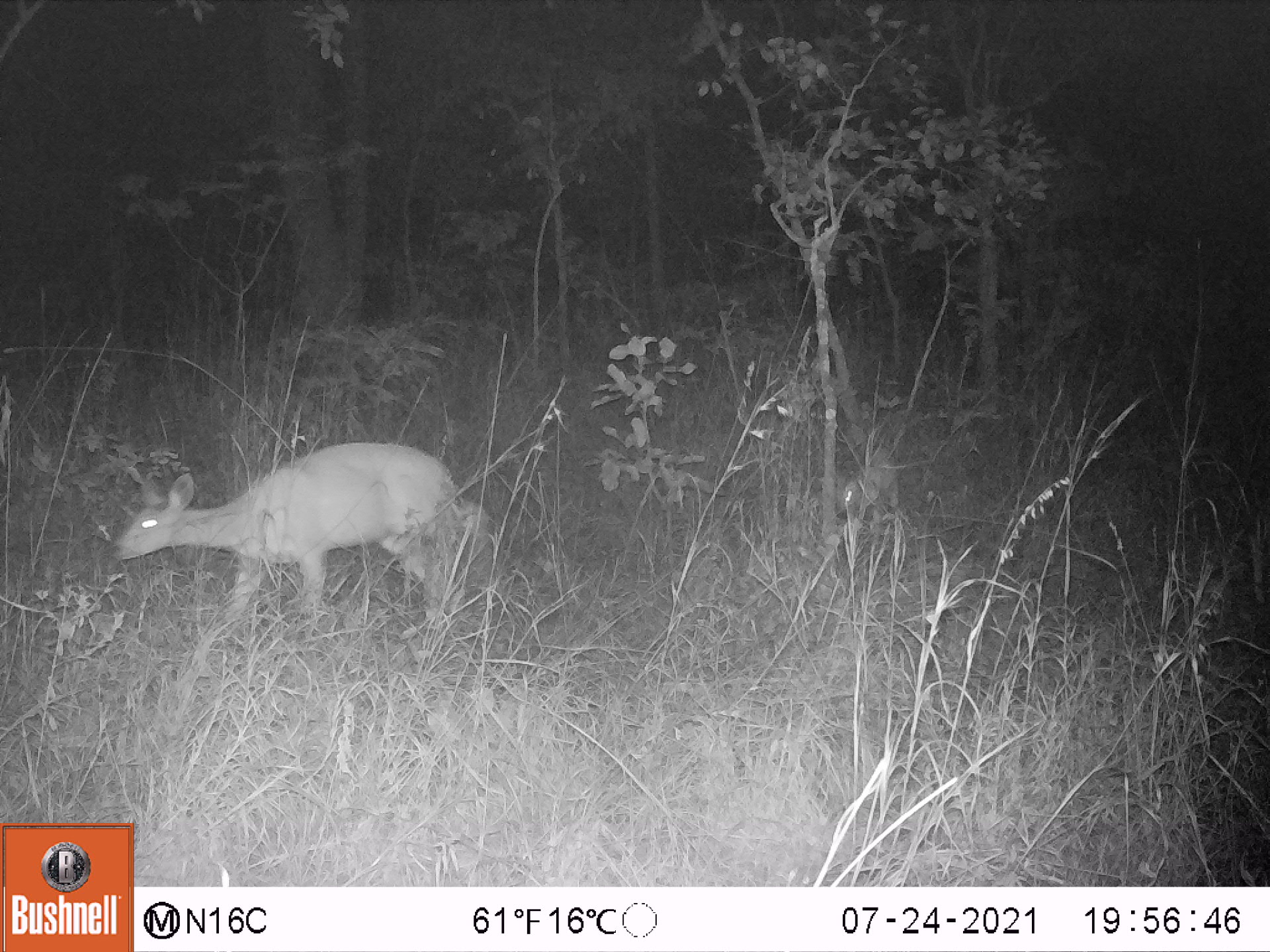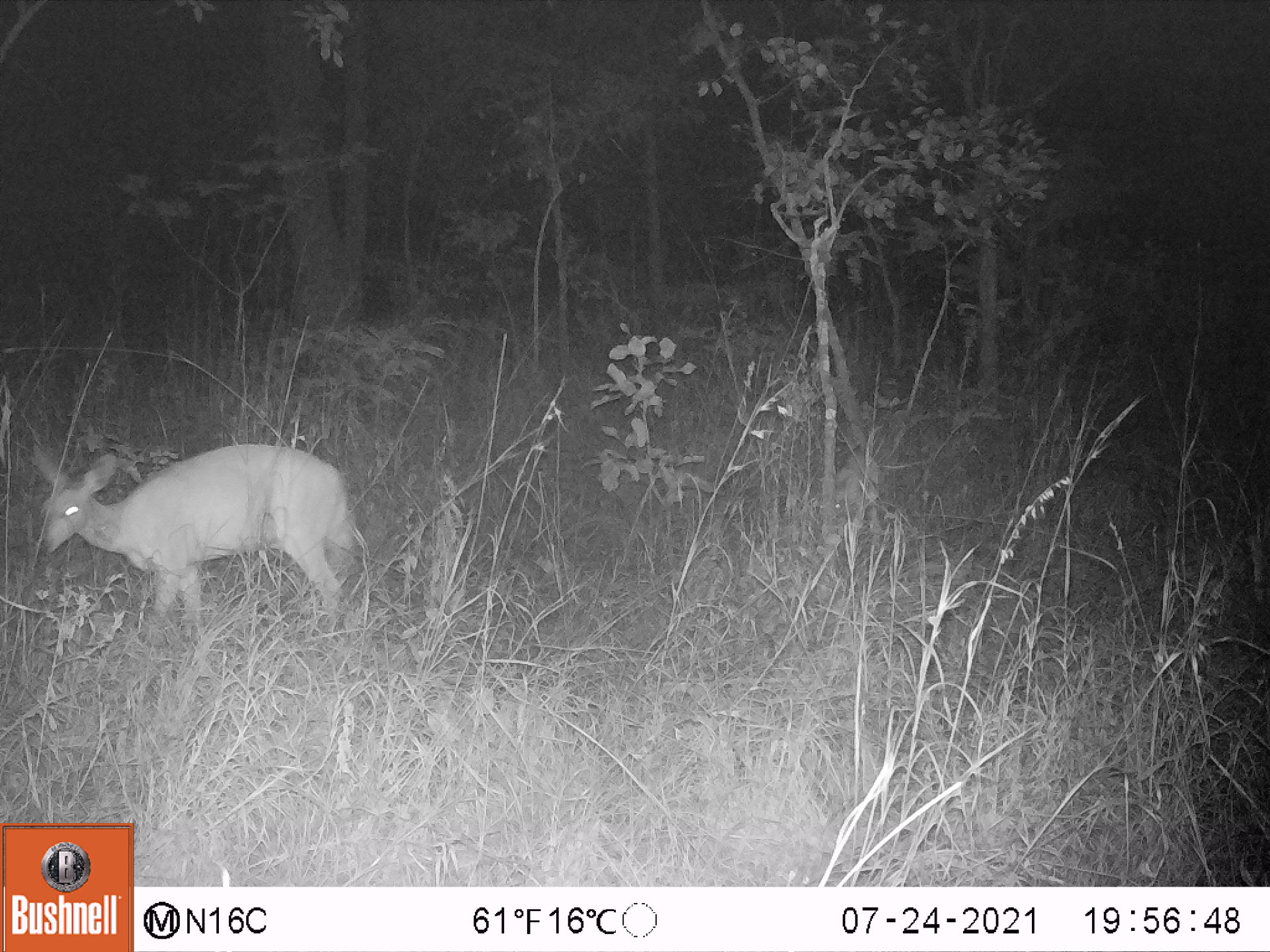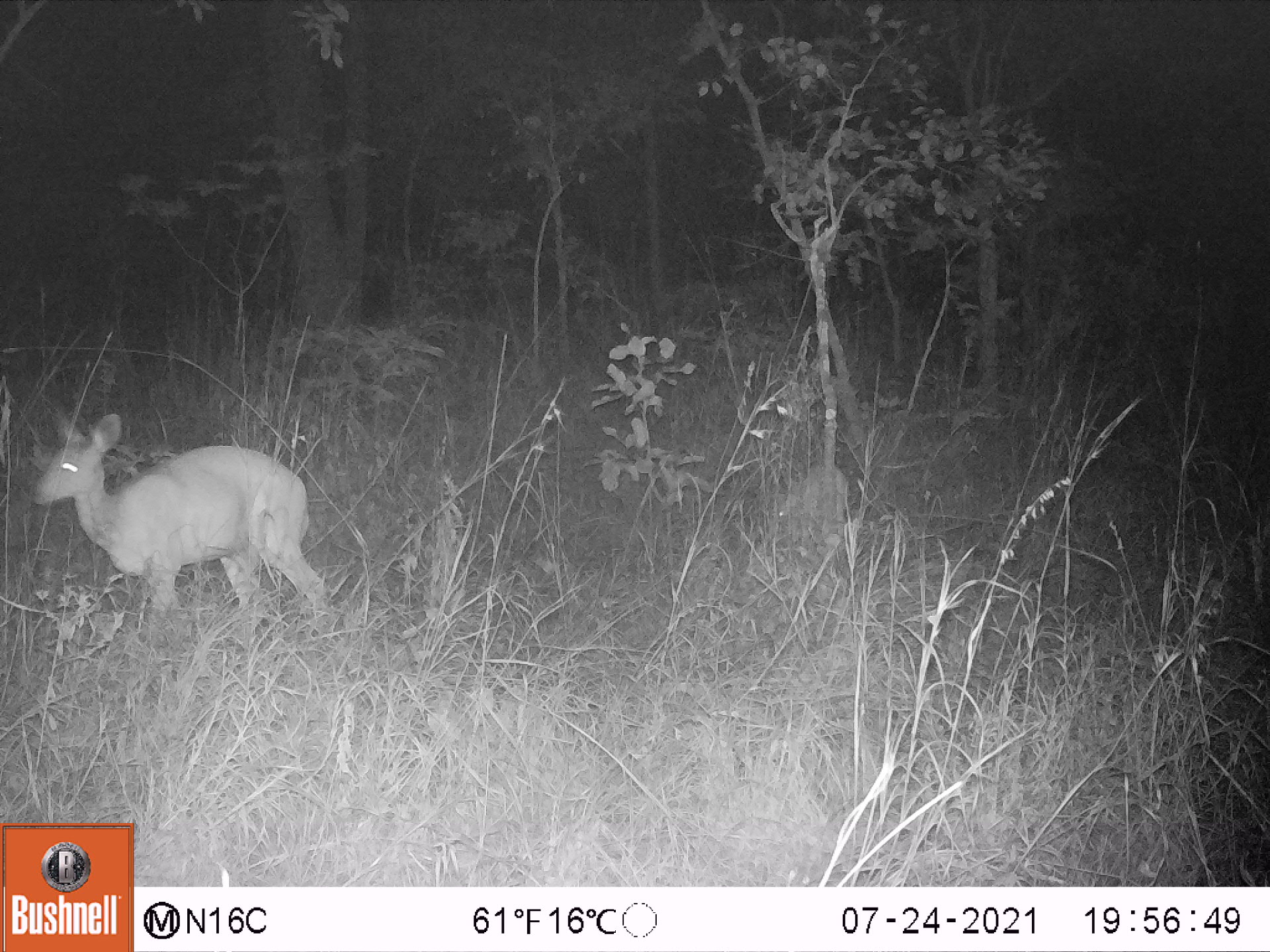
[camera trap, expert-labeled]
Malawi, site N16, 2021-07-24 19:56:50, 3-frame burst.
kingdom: Animalia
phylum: Chordata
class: Mammalia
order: Artiodactyla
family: Bovidae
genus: Tragelaphus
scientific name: Tragelaphus sylvaticus sylvaticus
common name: cape bushbuck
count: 1